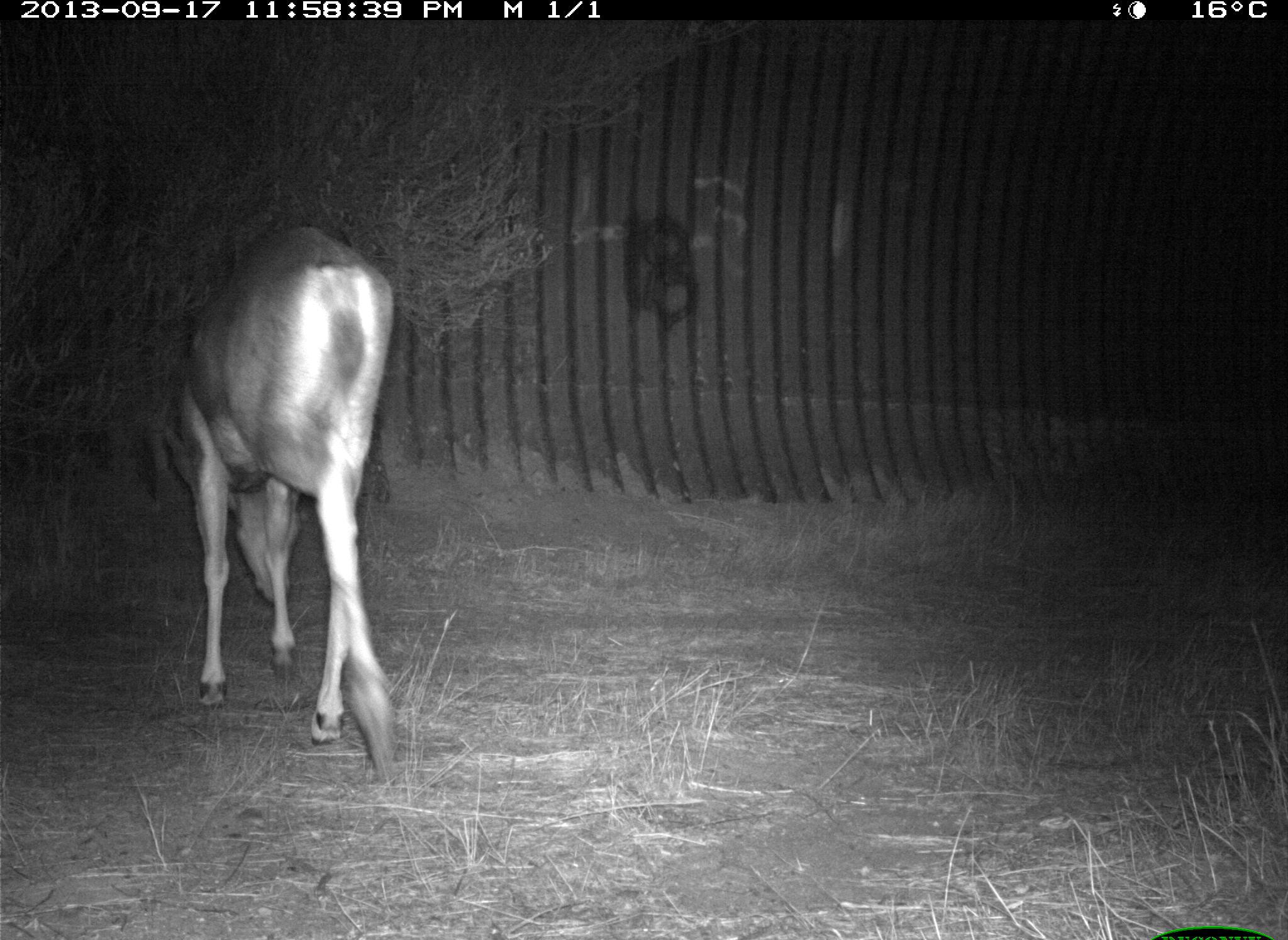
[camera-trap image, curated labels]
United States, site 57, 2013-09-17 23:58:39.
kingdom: Animalia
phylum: Chordata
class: Mammalia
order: Artiodactyla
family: Cervidae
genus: Odocoileus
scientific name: Odocoileus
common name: deer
Deer (Odocoileus).